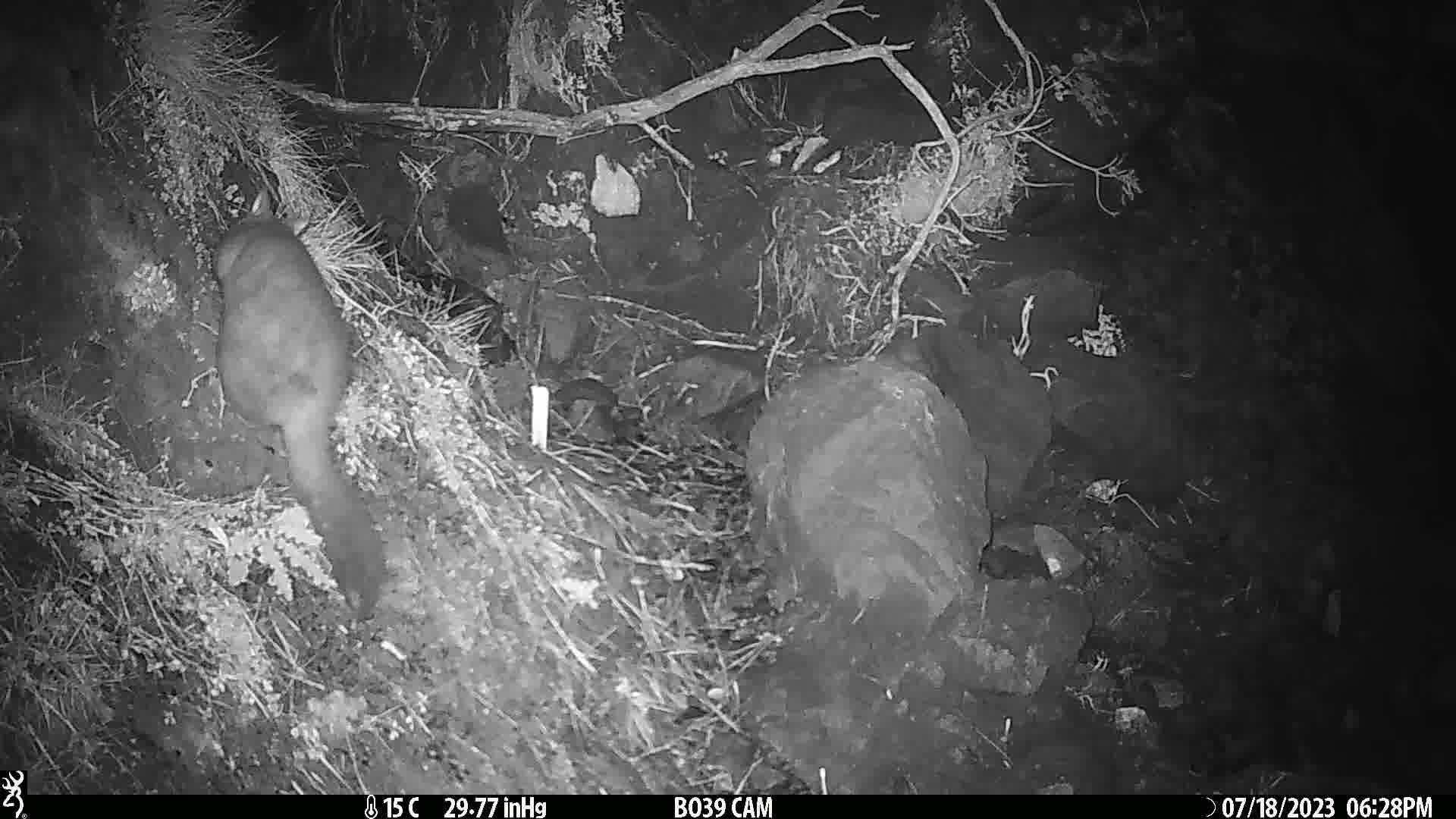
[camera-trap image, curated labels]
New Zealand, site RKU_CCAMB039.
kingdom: Animalia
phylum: Chordata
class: Mammalia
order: Diprotodontia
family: Phalangeridae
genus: Trichosurus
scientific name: Trichosurus vulpecula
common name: common brushtail possum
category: possum